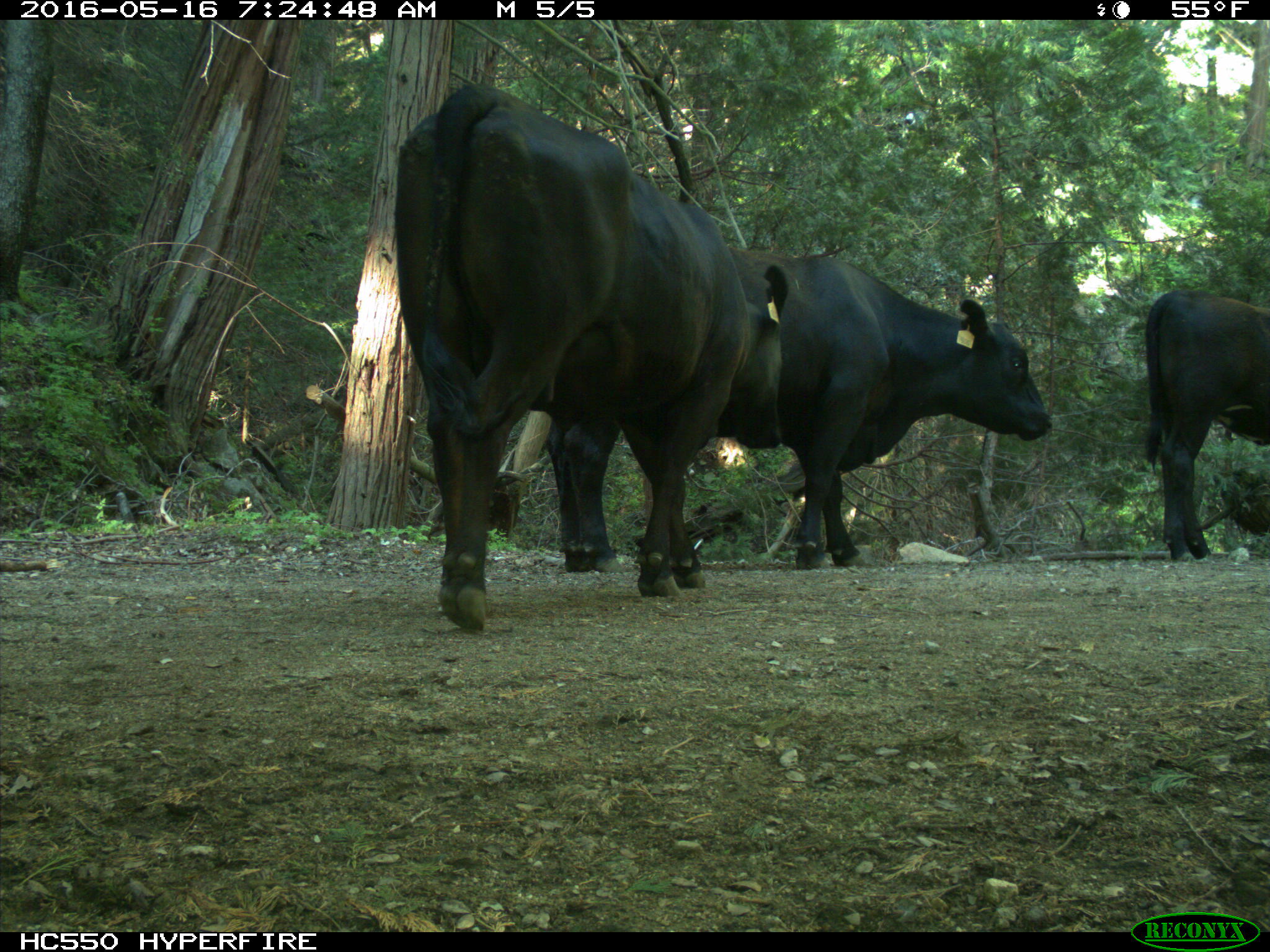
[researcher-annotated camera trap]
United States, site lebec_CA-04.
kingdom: Animalia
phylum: Chordata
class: Mammalia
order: Artiodactyla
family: Bovidae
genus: Bos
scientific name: Bos taurus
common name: domestic cow